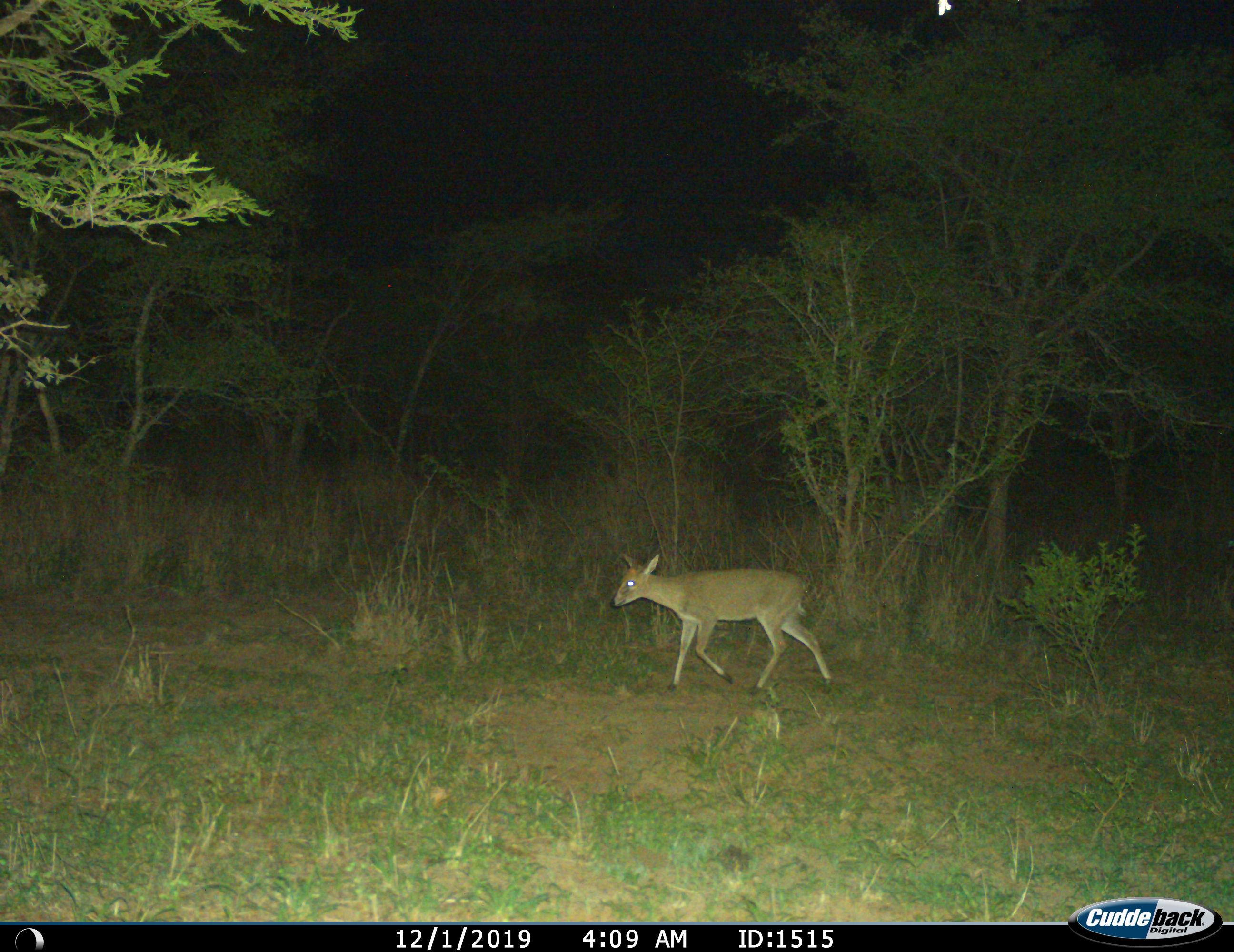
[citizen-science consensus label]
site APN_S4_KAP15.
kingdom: Animalia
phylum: Chordata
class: Mammalia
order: Artiodactyla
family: Bovidae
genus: Sylvicapra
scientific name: Sylvicapra grimmia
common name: common duiker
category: duikercommongrey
Duikercommongrey (common duiker) (Sylvicapra grimmia), count 1. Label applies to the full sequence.